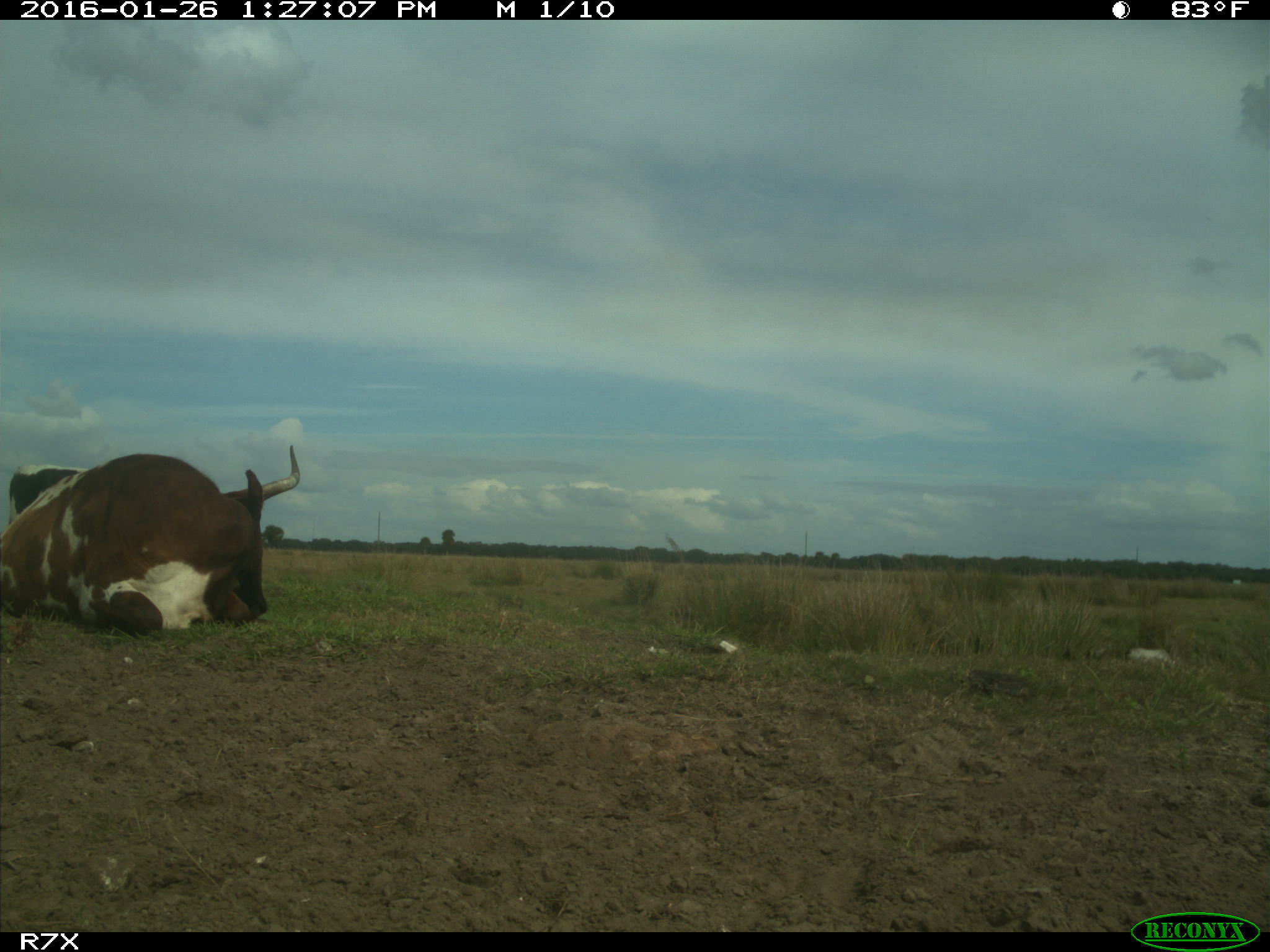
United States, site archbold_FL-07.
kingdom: Animalia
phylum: Chordata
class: Mammalia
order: Artiodactyla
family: Bovidae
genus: Bos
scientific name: Bos taurus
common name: domestic cow